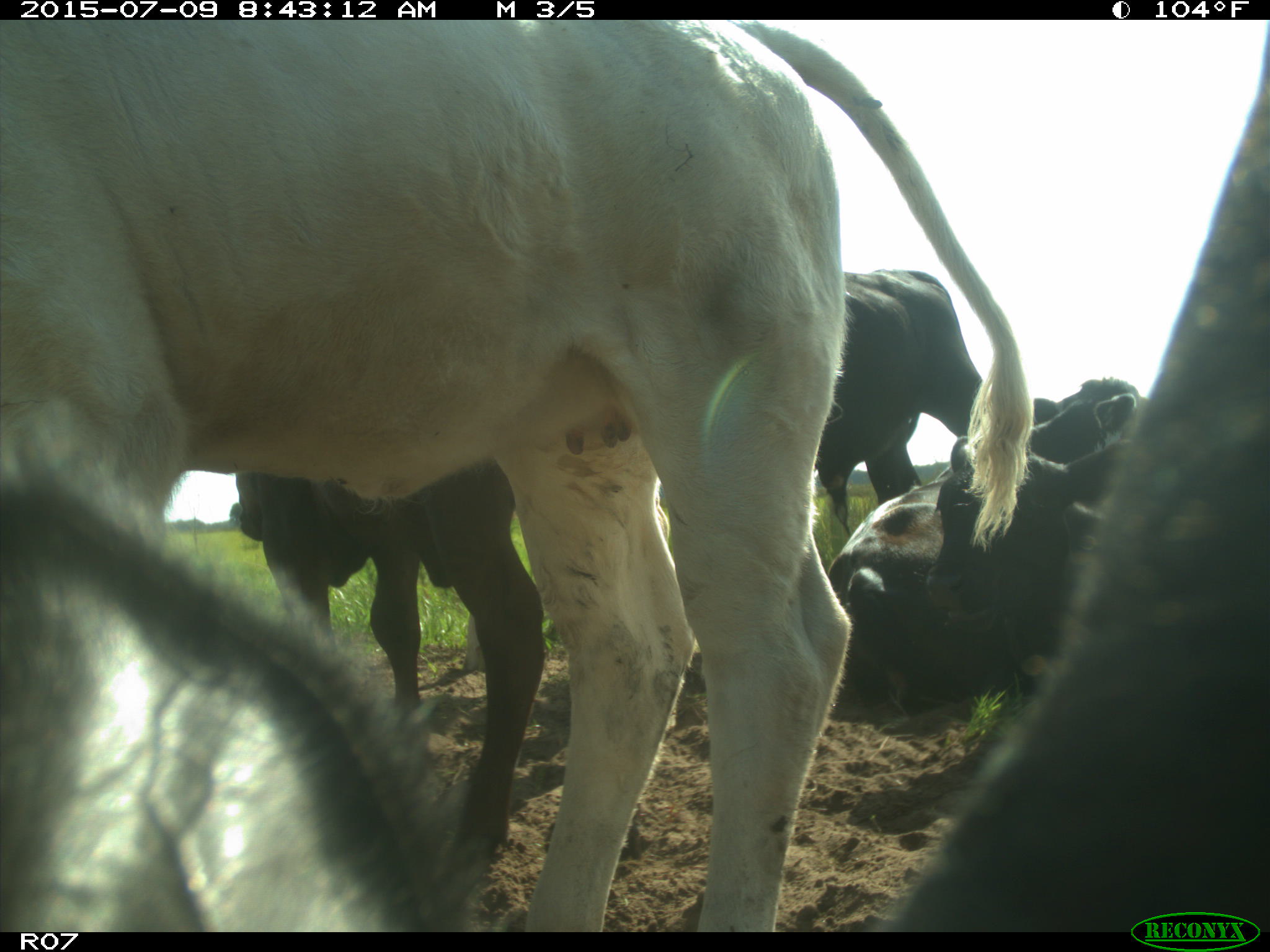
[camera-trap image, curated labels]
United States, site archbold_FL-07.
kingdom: Animalia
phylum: Chordata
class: Mammalia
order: Artiodactyla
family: Bovidae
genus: Bos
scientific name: Bos taurus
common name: domestic cow